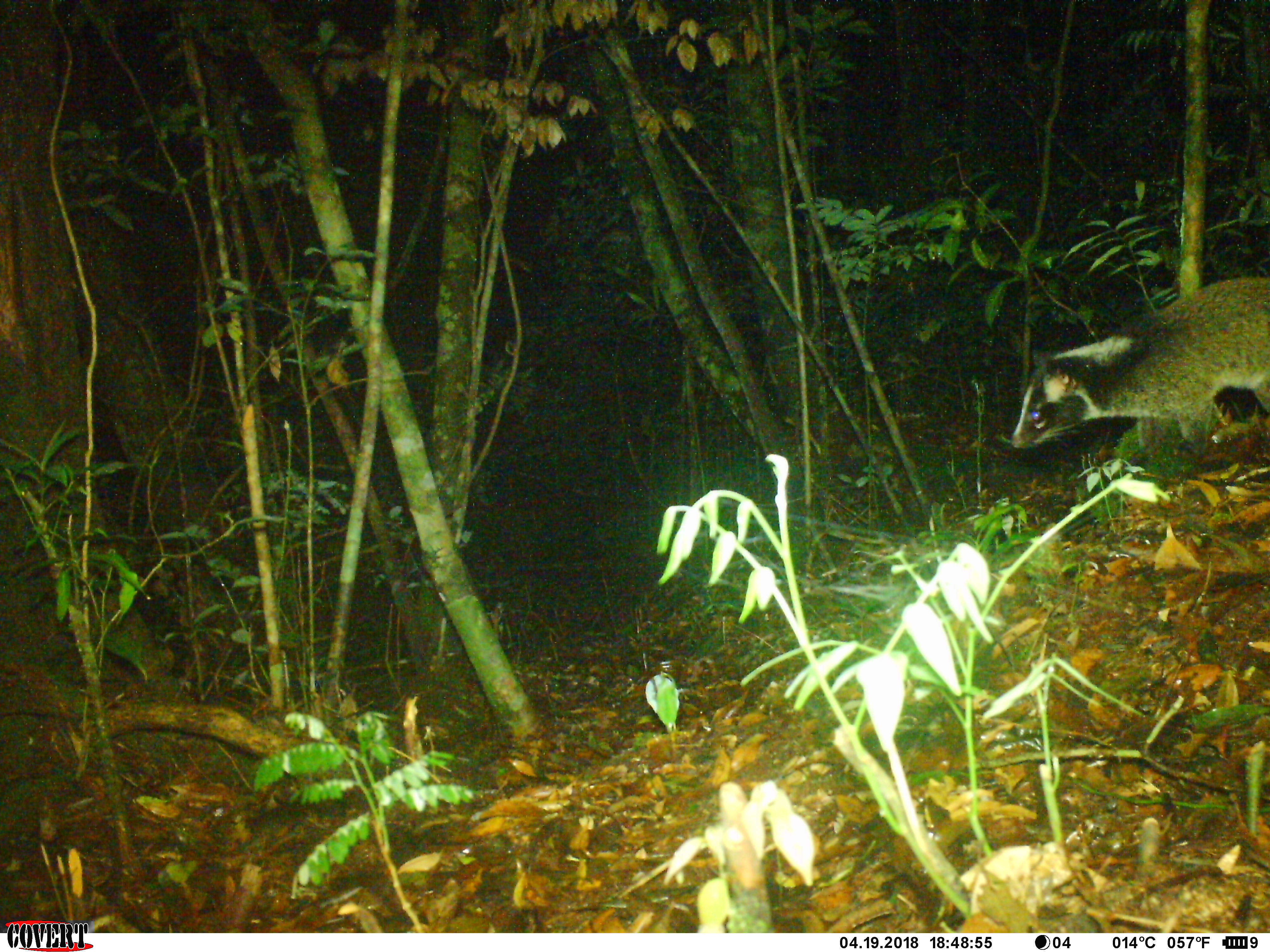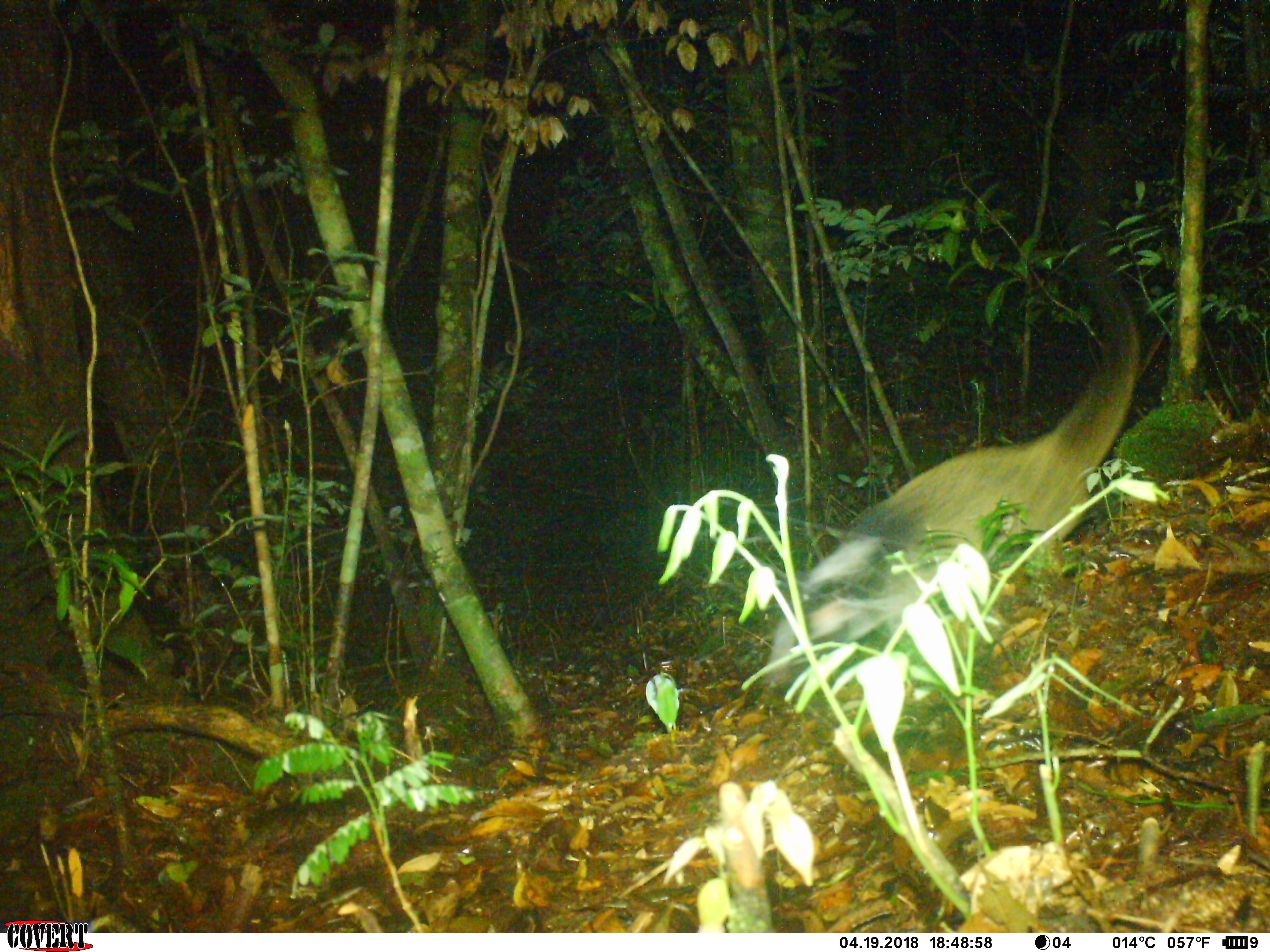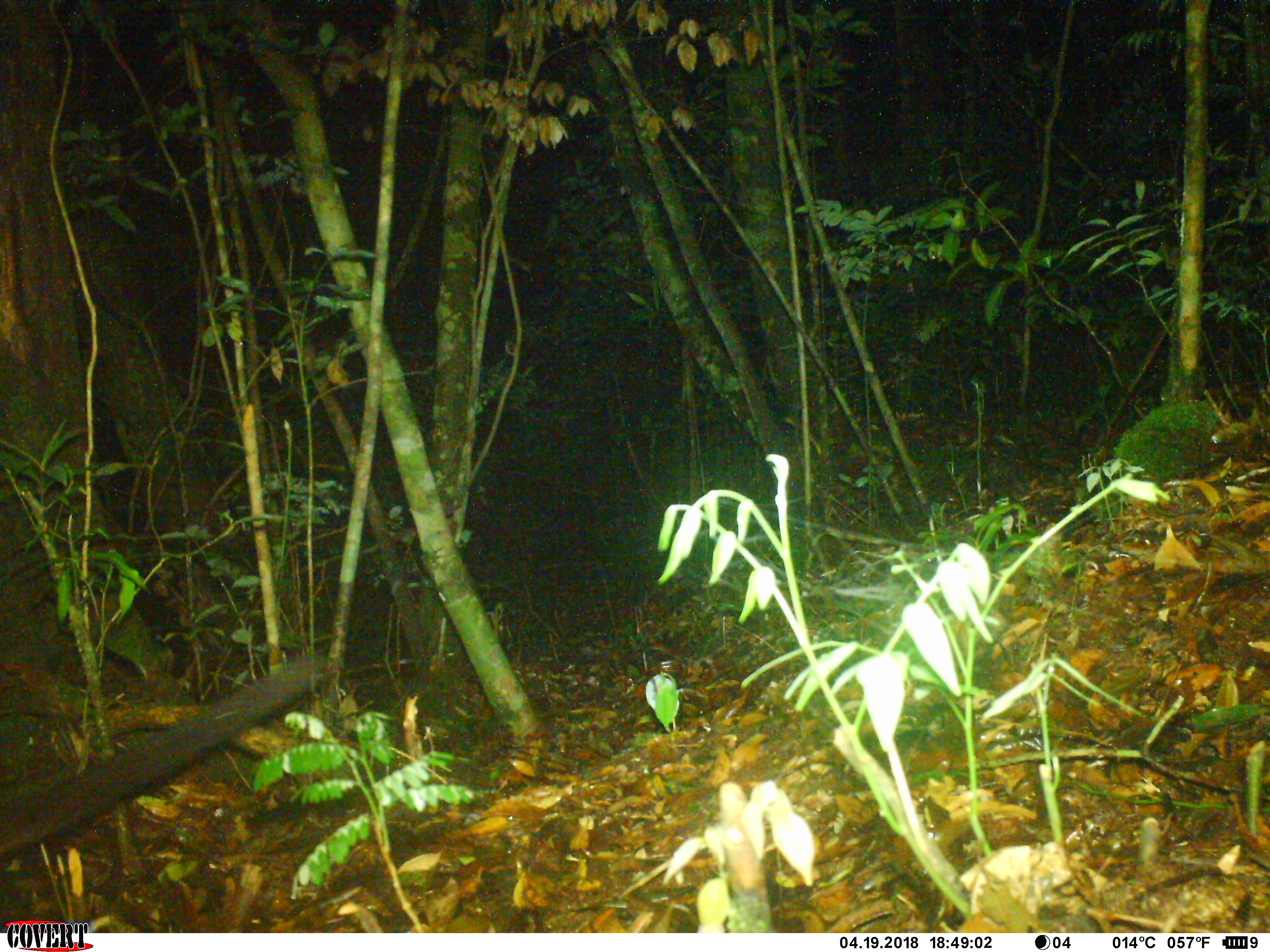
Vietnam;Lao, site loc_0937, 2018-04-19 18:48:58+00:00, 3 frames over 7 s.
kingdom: Animalia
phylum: Chordata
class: Mammalia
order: Carnivora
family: Viverridae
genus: Paguma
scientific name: Paguma larvata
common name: masked palm civet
Masked palm civet (Paguma larvata). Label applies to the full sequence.